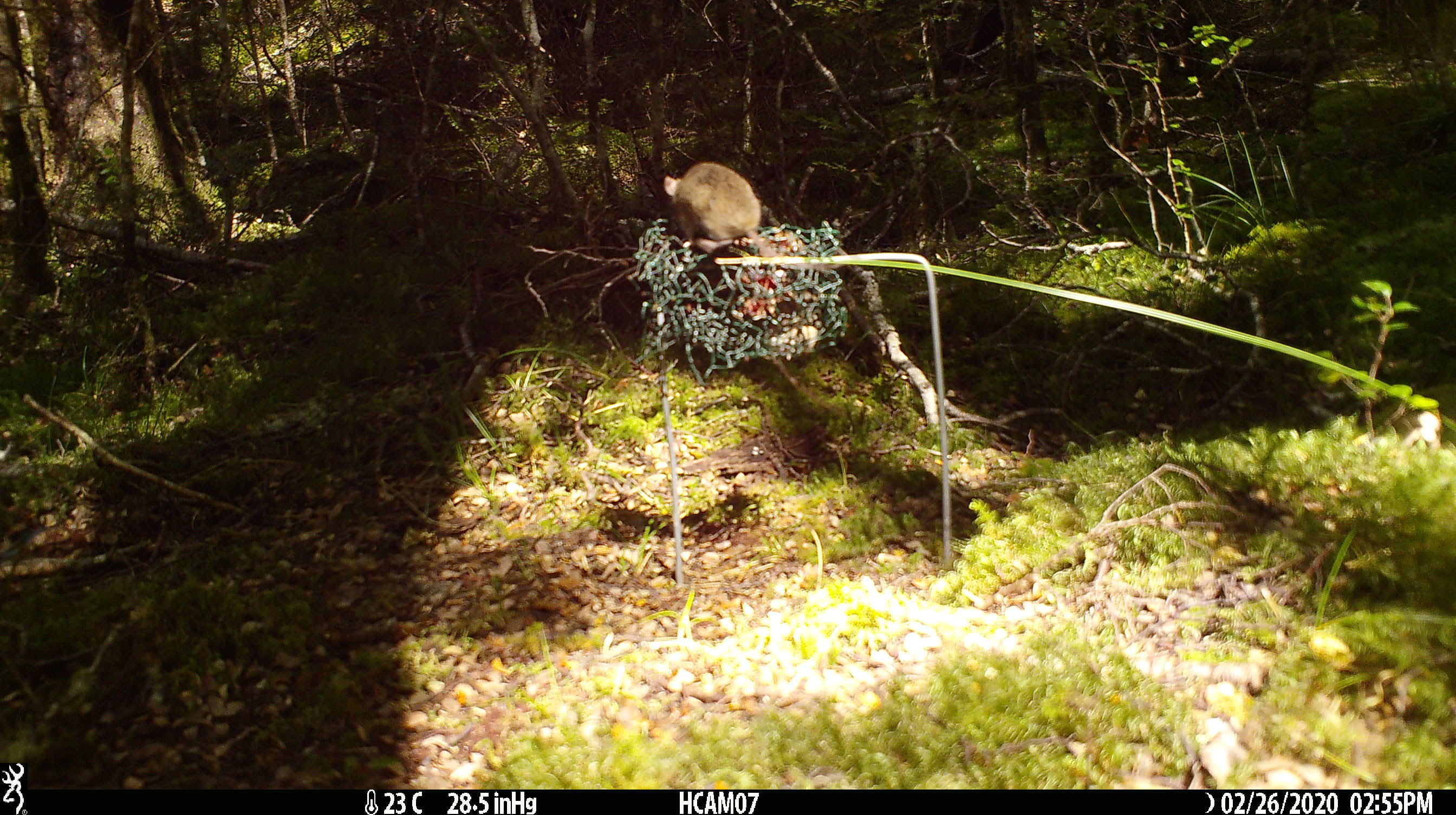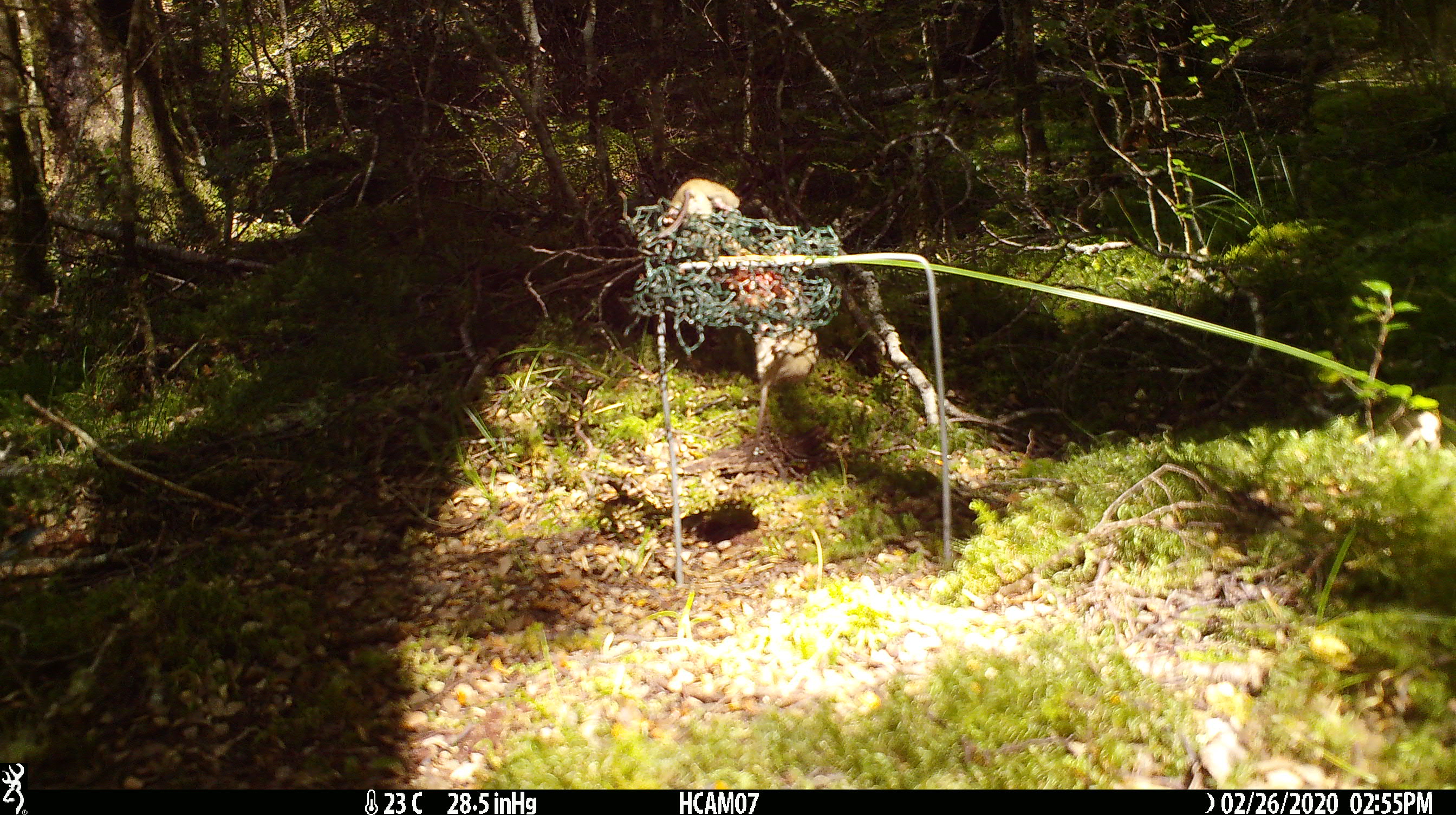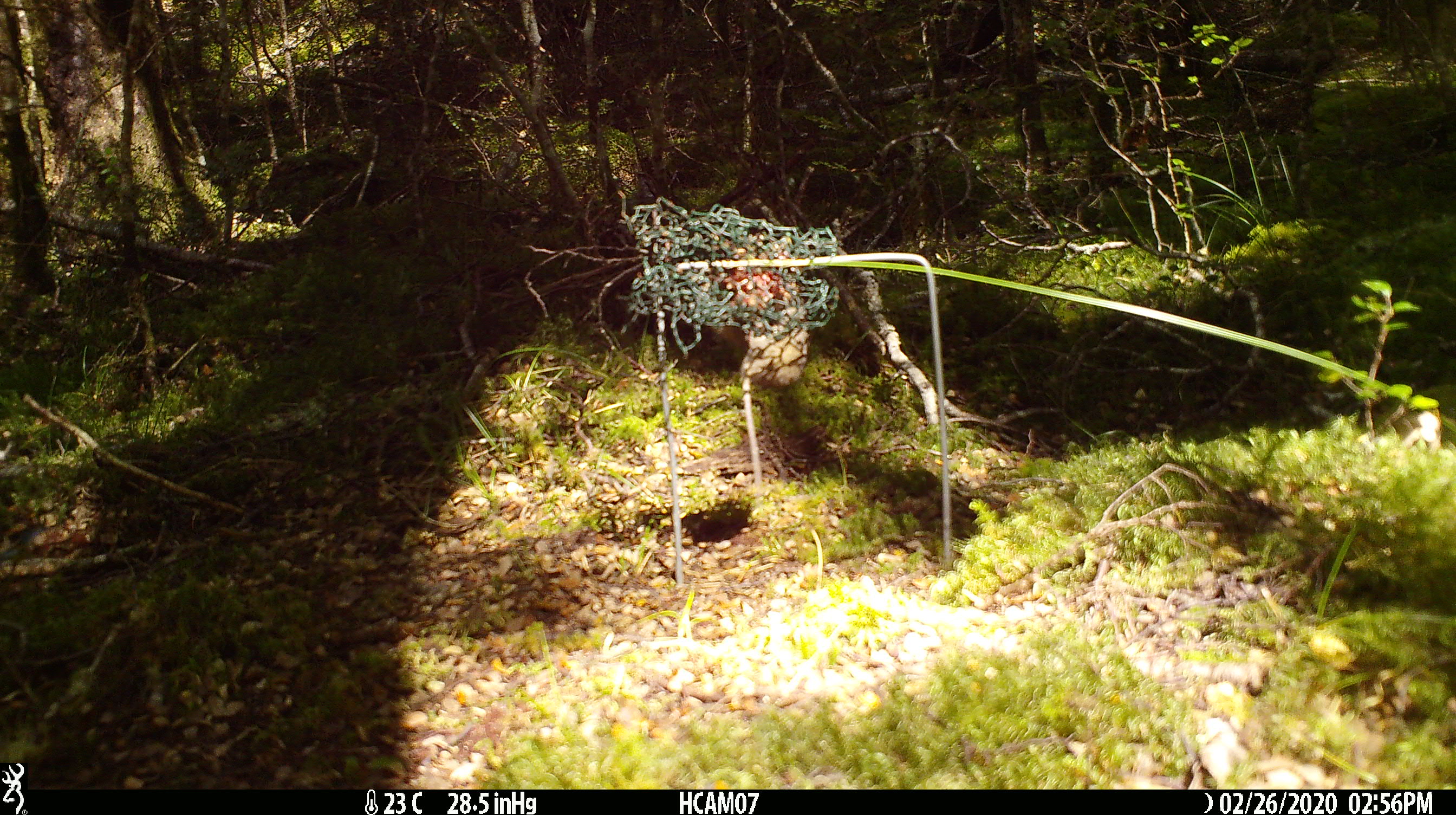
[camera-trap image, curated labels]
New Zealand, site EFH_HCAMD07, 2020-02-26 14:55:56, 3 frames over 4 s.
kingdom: Animalia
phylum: Chordata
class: Mammalia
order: Rodentia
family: Muridae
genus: Mus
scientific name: Mus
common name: mouse